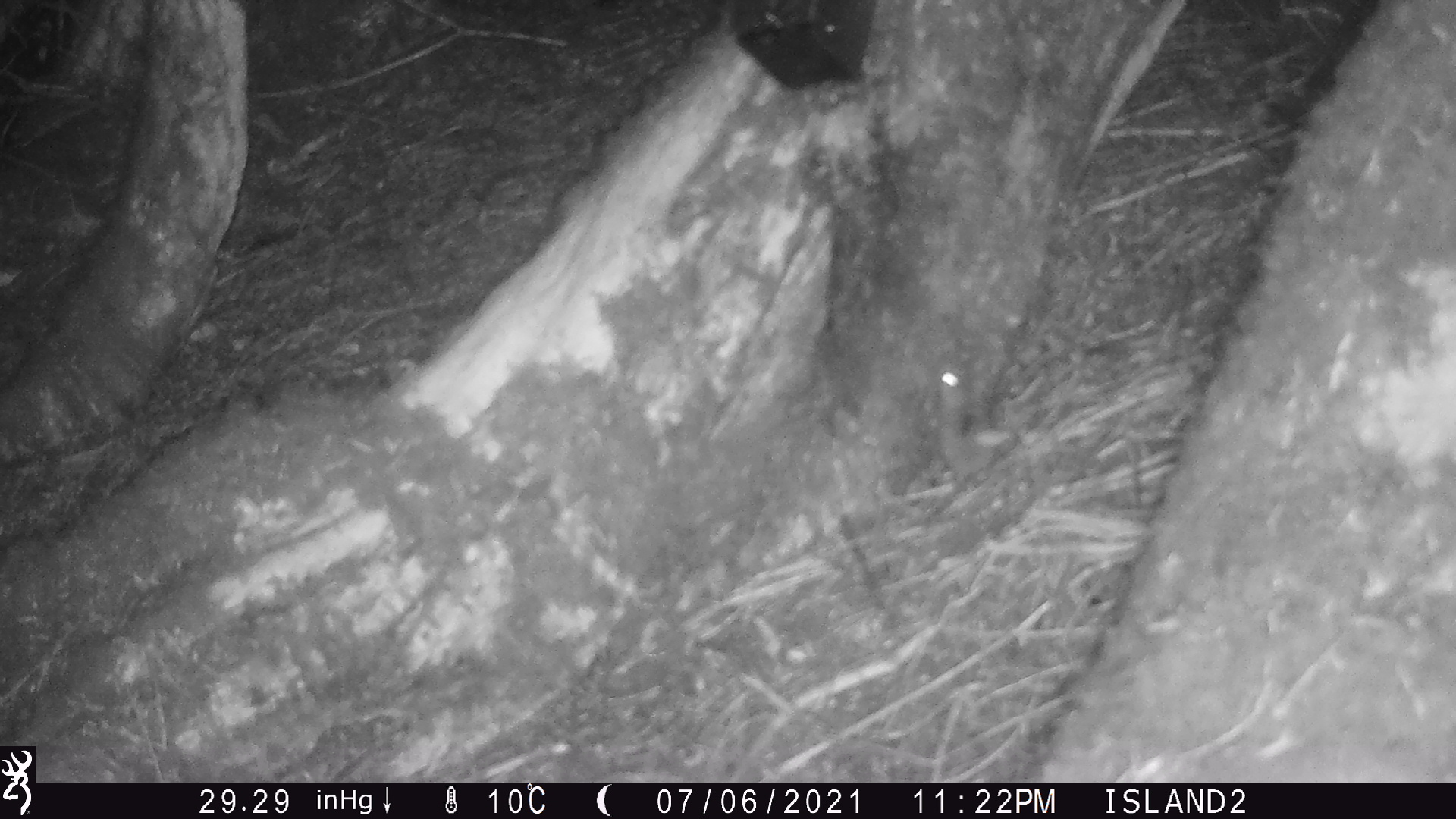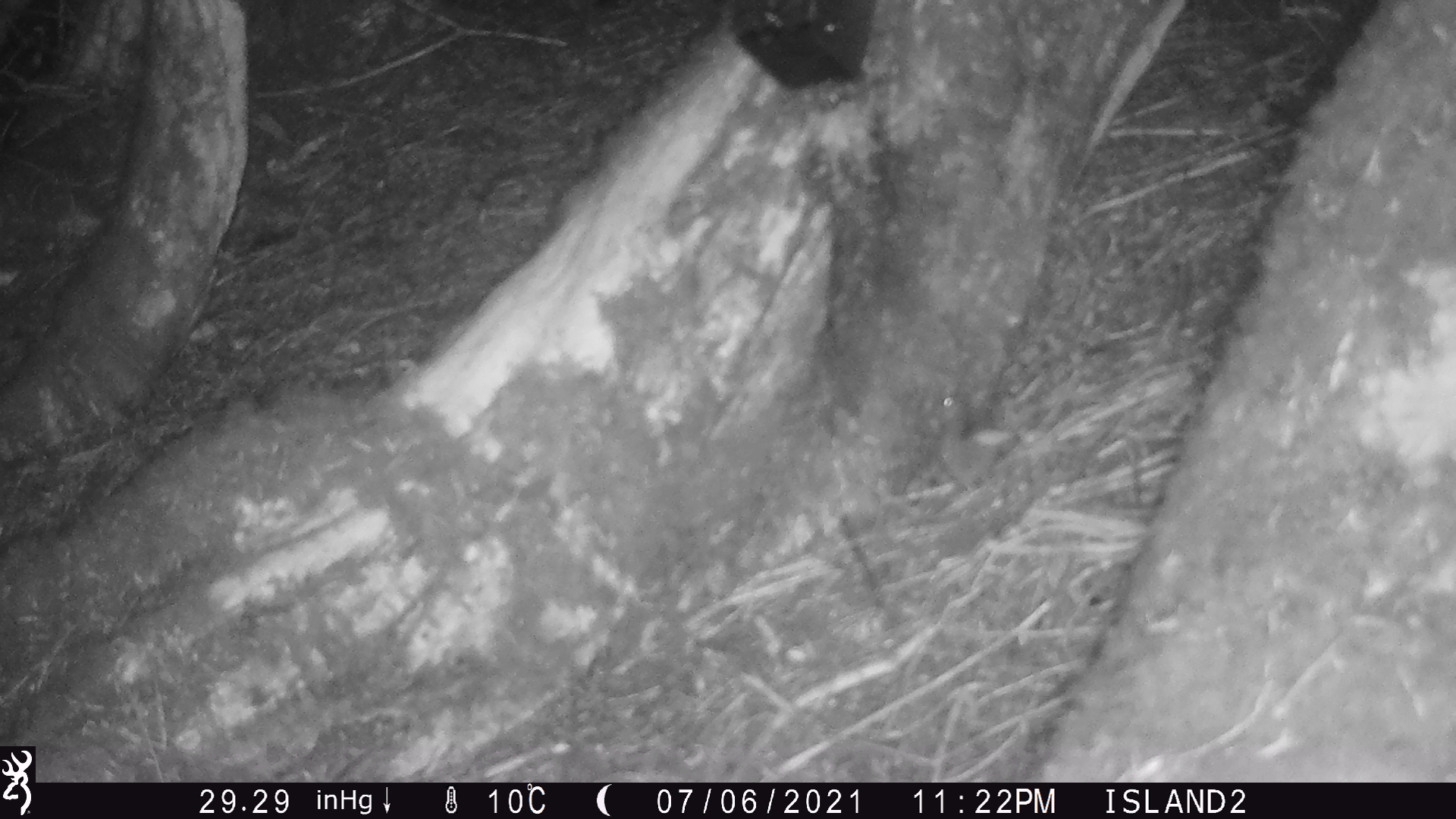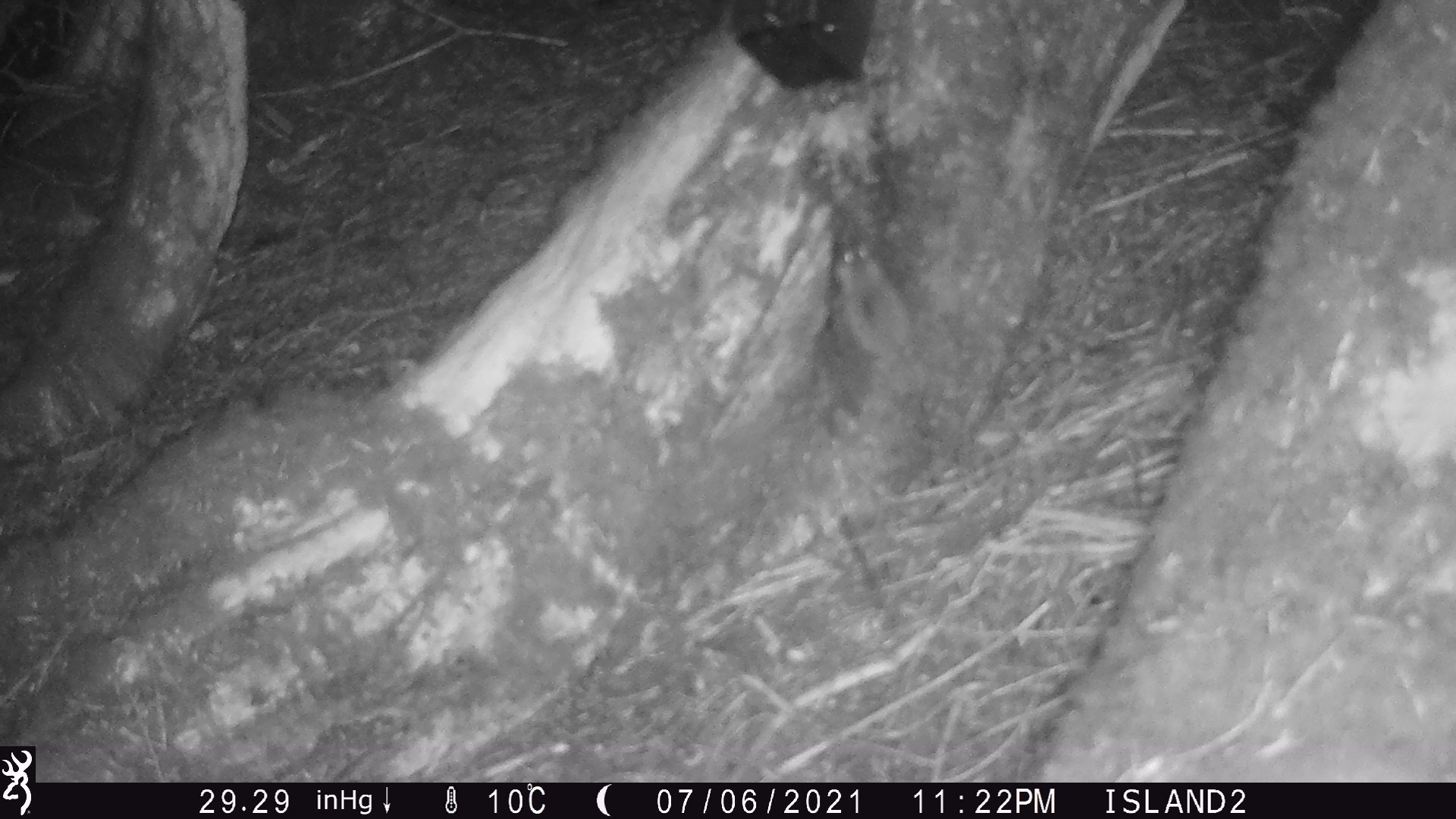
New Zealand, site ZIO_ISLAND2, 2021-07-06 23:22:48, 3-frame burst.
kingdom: Animalia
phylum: Chordata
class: Mammalia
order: Rodentia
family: Muridae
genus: Rattus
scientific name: Rattus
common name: rat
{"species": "rat (Rattus)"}